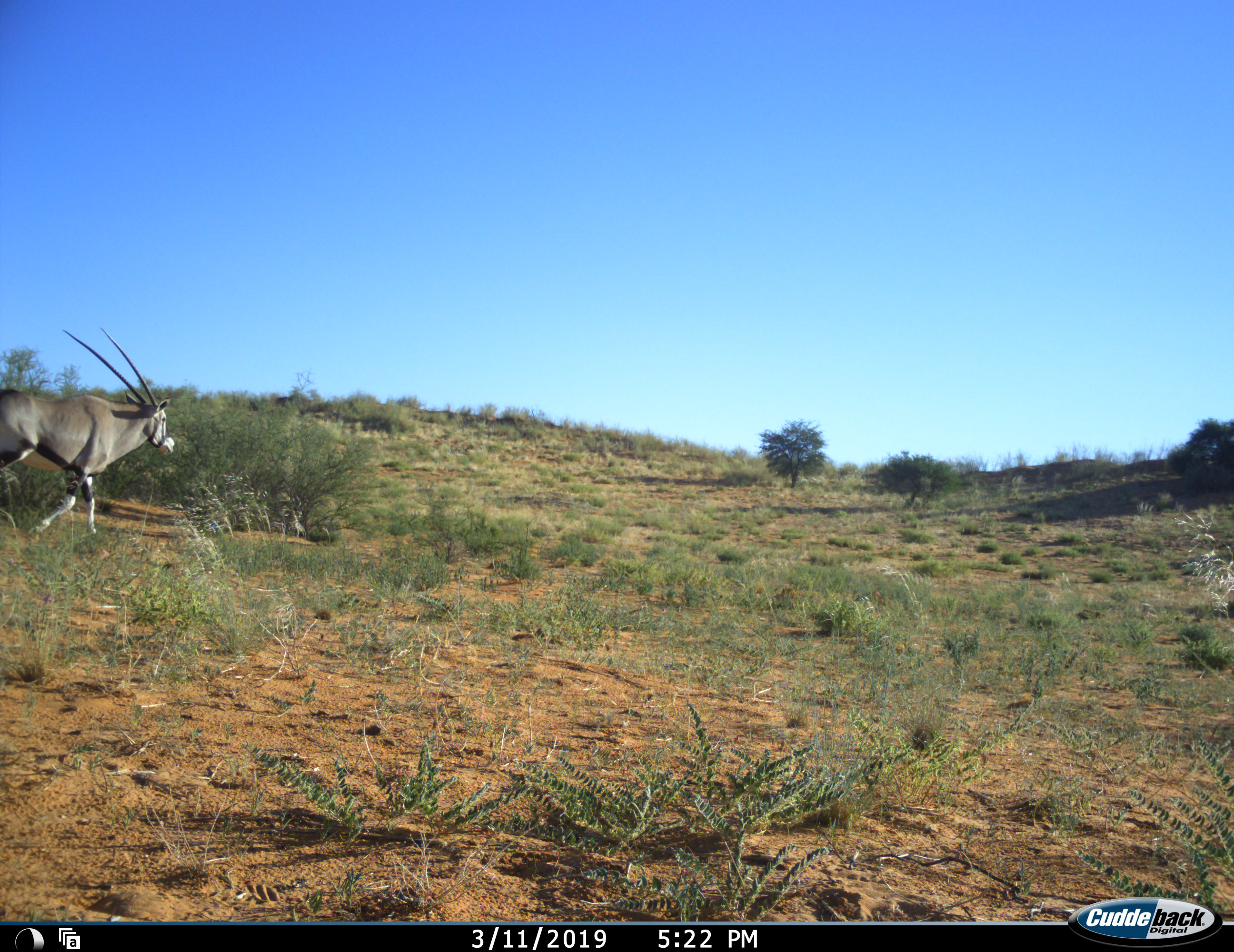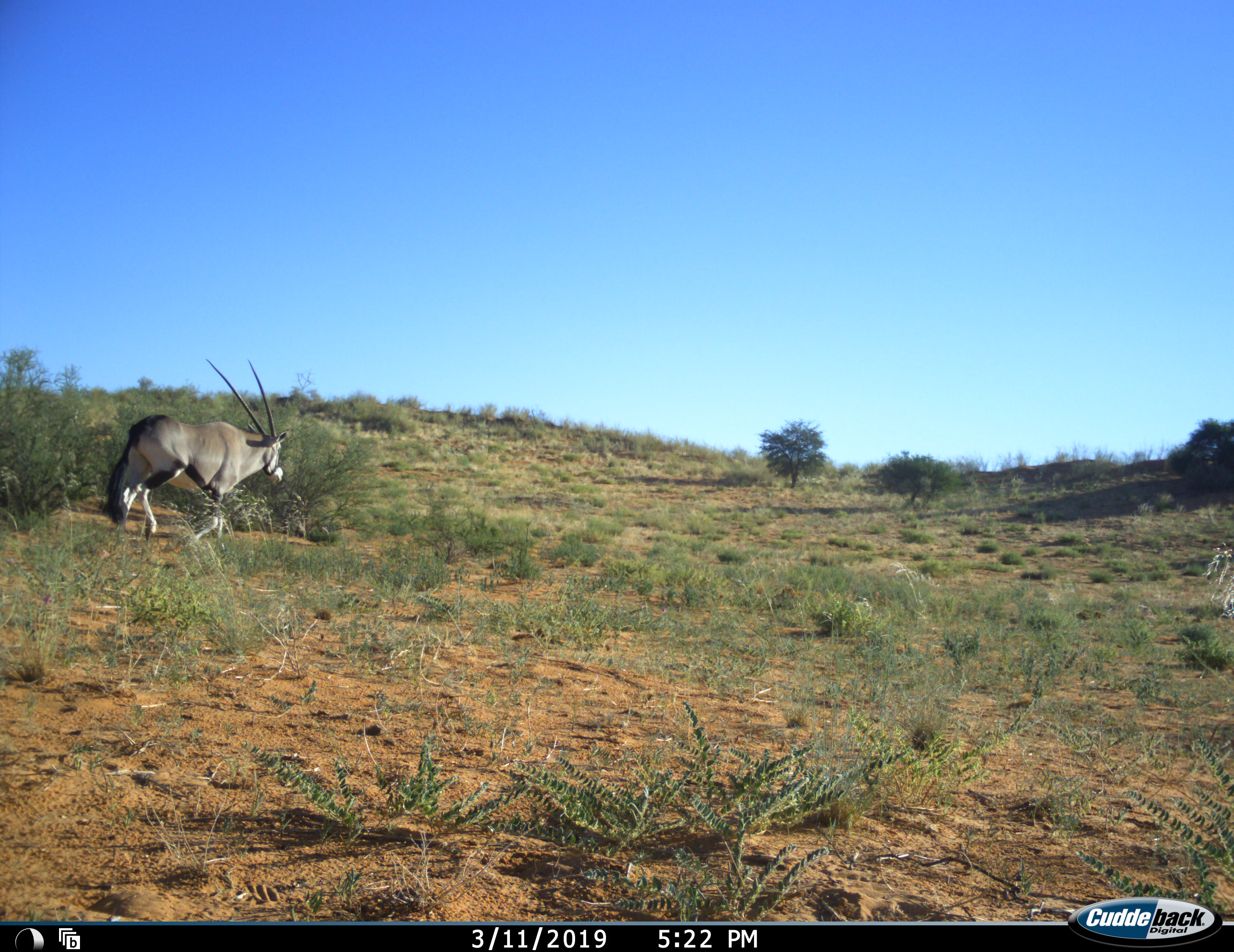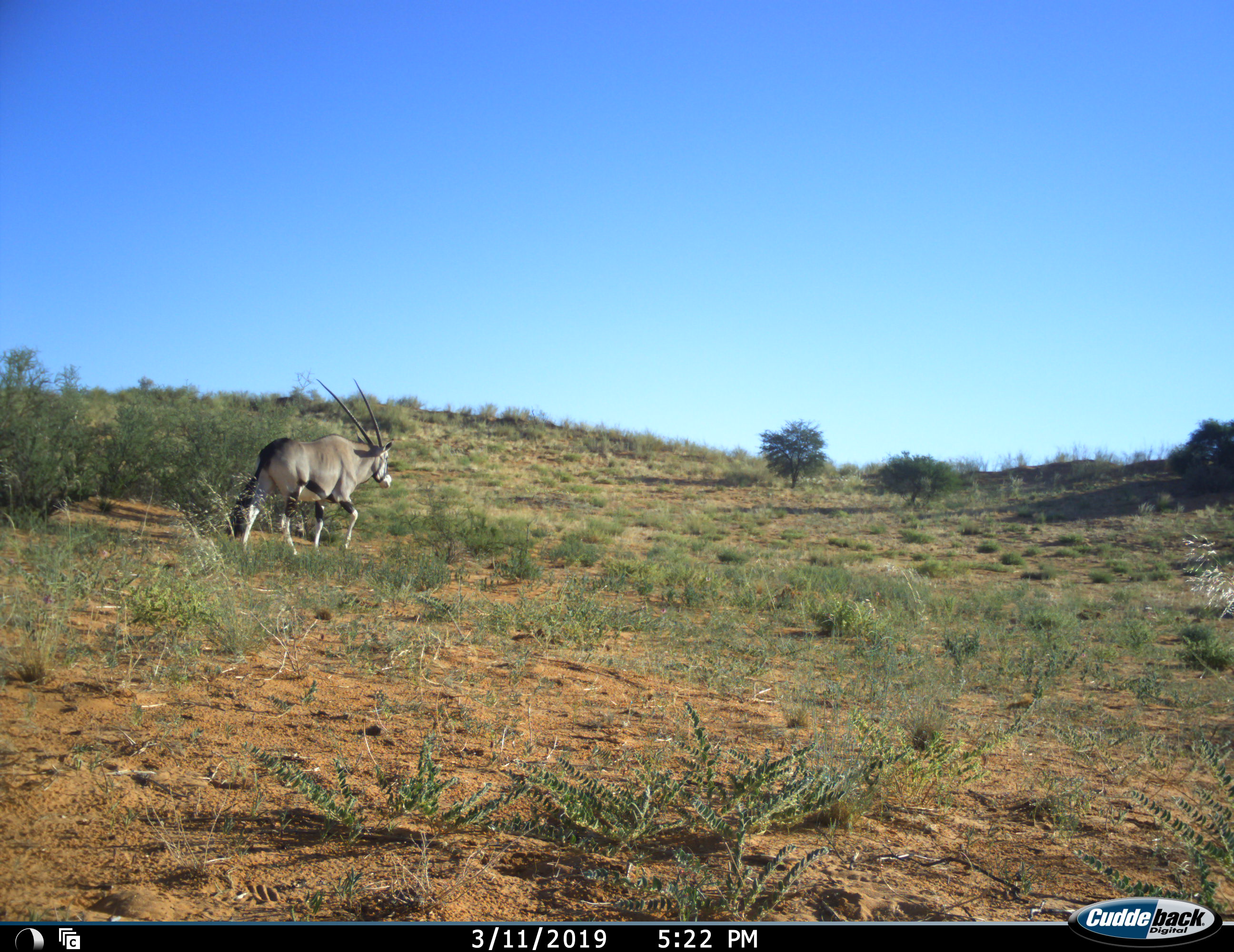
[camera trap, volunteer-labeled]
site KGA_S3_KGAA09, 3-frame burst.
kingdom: Animalia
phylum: Chordata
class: Mammalia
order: Artiodactyla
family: Bovidae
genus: Oryx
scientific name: Oryx gazella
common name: gemsbok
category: oryx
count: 1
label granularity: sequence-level